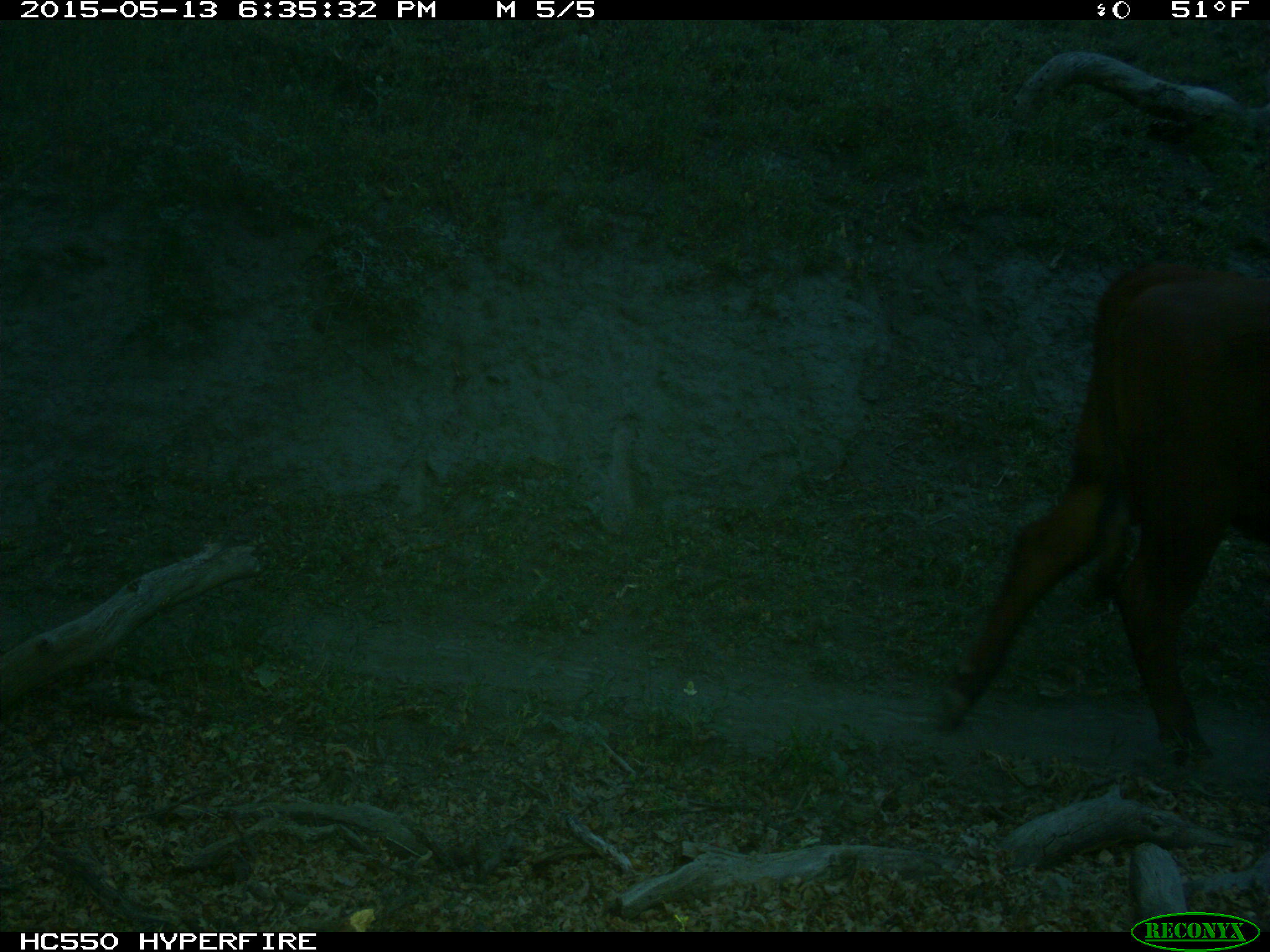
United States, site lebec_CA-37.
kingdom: Animalia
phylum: Chordata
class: Mammalia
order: Artiodactyla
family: Bovidae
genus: Bos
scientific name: Bos taurus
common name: domestic cow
Bos taurus (domestic cow).